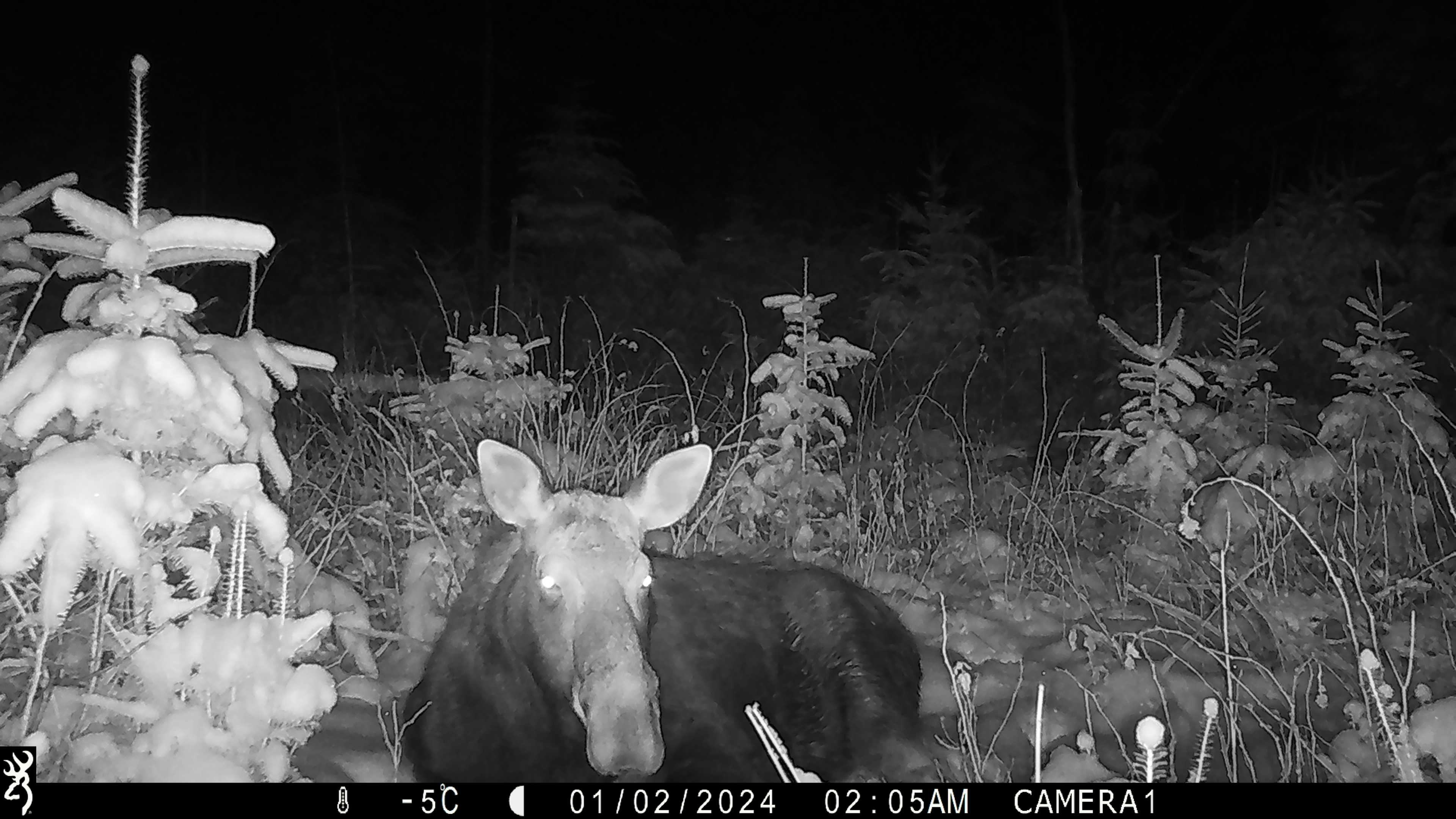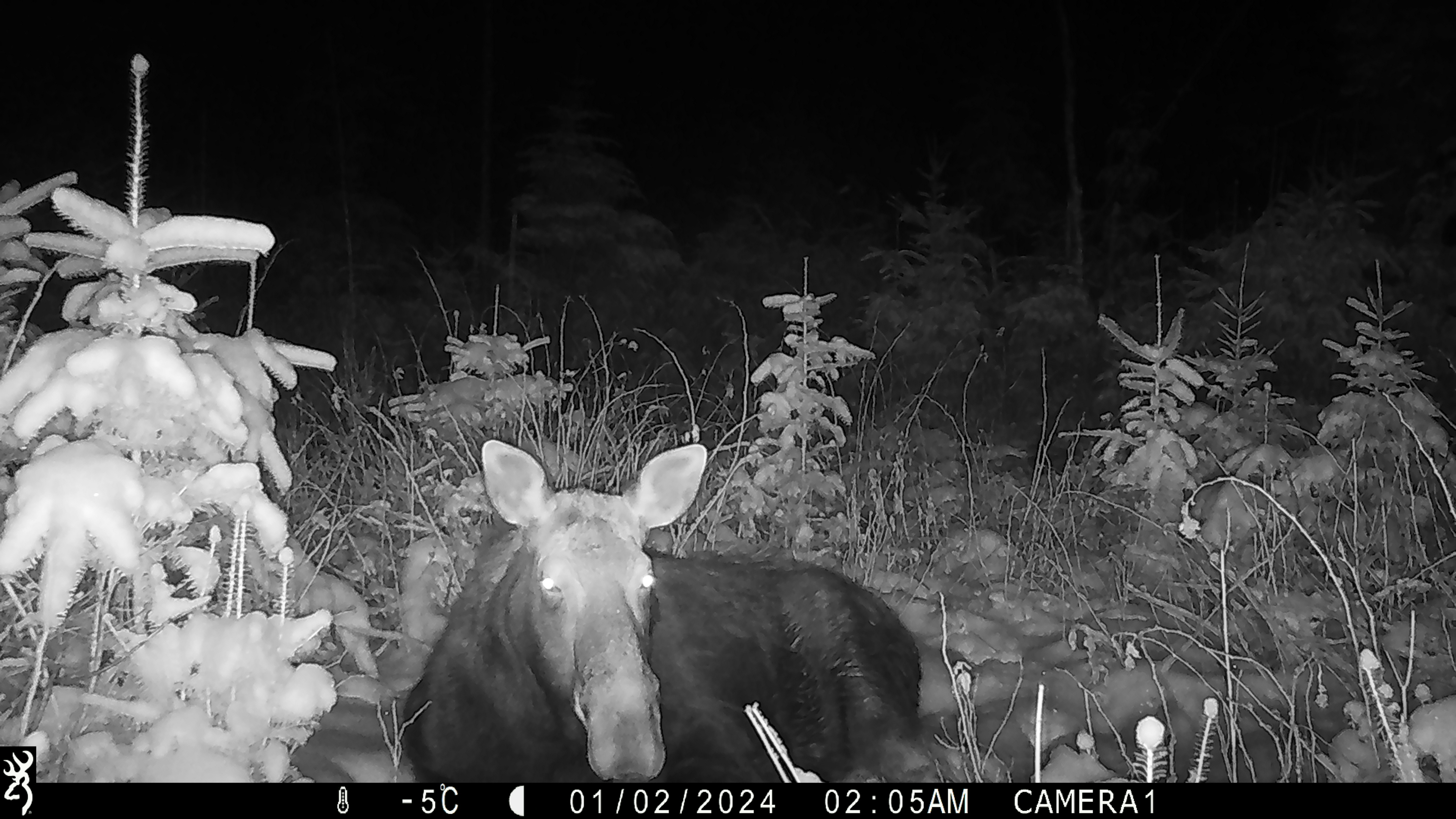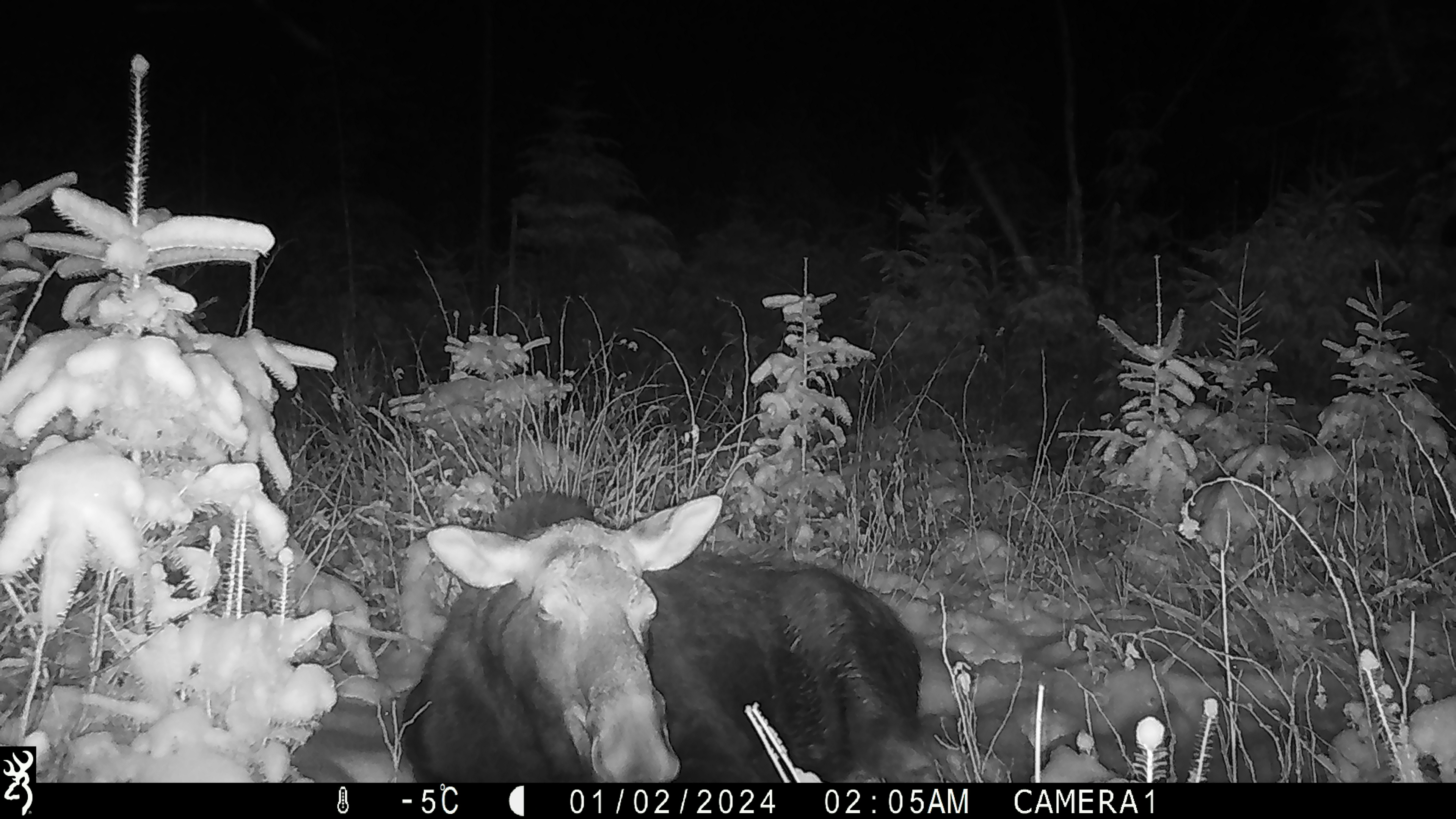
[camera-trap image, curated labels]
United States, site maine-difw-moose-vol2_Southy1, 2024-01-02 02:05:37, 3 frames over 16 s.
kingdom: Animalia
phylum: Chordata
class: Mammalia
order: Artiodactyla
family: Cervidae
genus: Alces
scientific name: Alces alces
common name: moose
Moose (Alces alces).